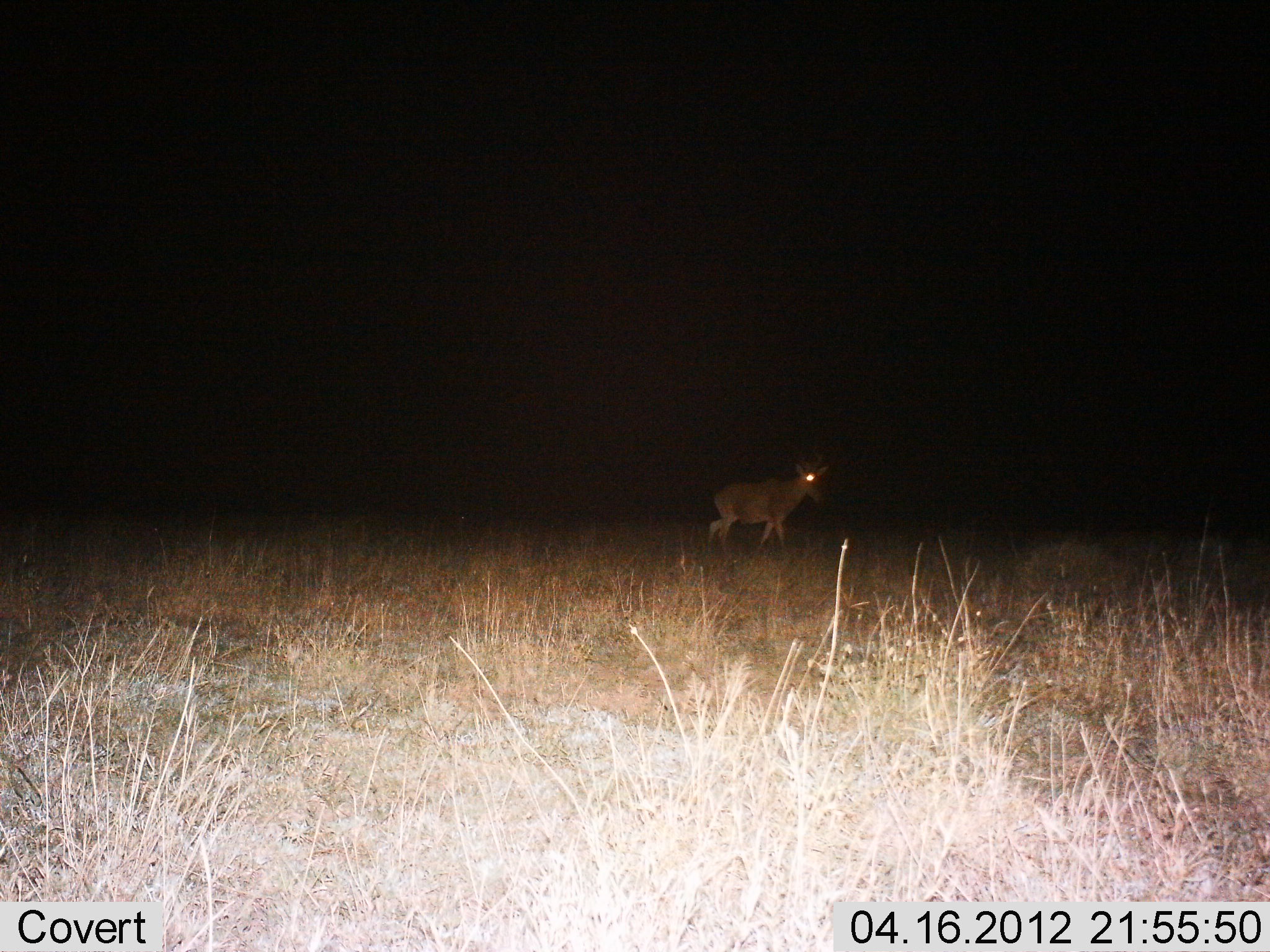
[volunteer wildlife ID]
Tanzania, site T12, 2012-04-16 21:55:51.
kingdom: Animalia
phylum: Chordata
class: Mammalia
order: Artiodactyla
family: Bovidae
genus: Alcelaphus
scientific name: Alcelaphus buselaphus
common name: hartebeest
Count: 1.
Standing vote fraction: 53%.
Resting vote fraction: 0%.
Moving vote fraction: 47%.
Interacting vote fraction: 0%.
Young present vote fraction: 0%.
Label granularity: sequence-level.